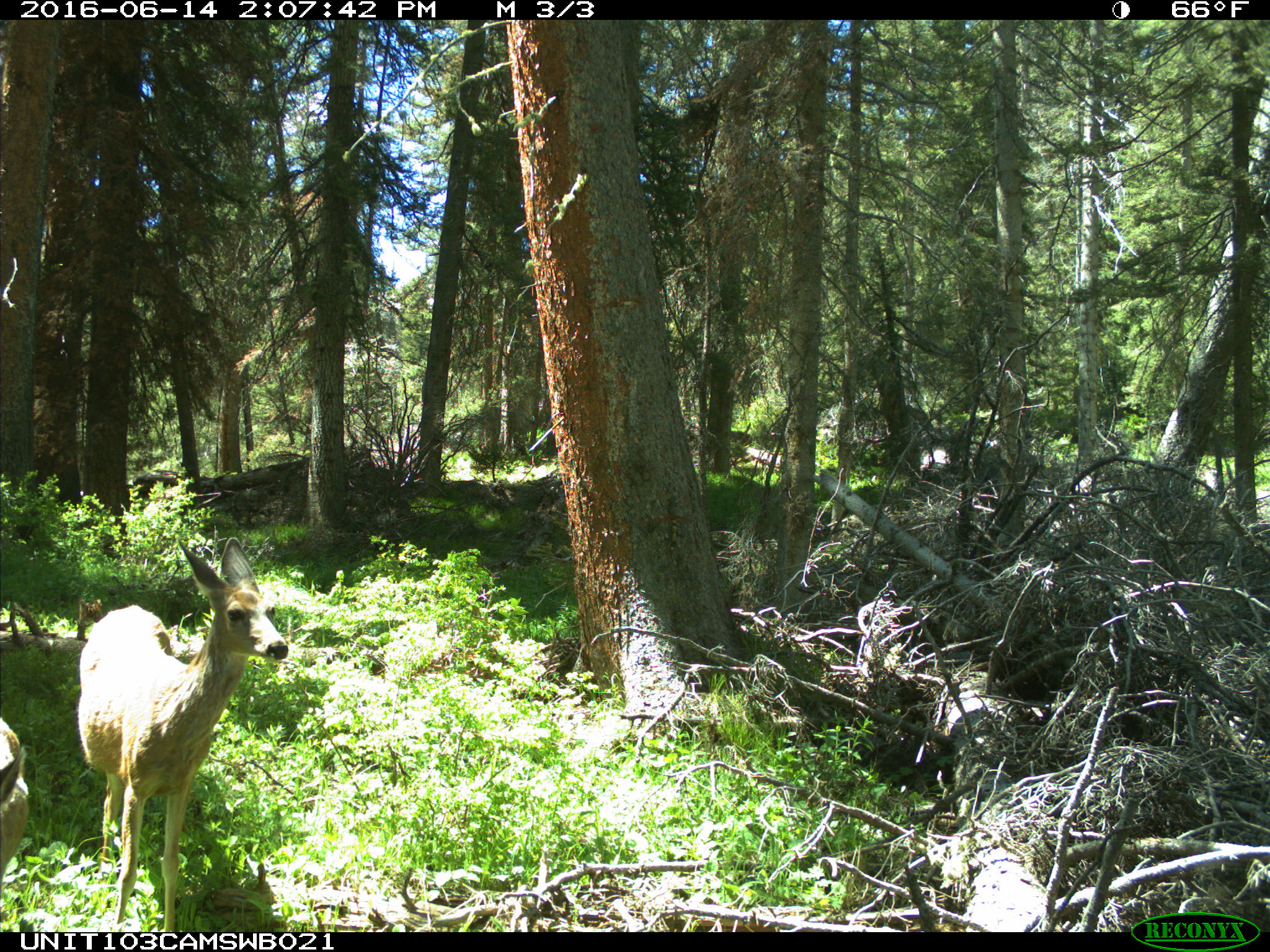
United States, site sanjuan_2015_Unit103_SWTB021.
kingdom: Animalia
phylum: Chordata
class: Mammalia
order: Artiodactyla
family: Cervidae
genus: Odocoileus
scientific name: Odocoileus hemionus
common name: mule deer